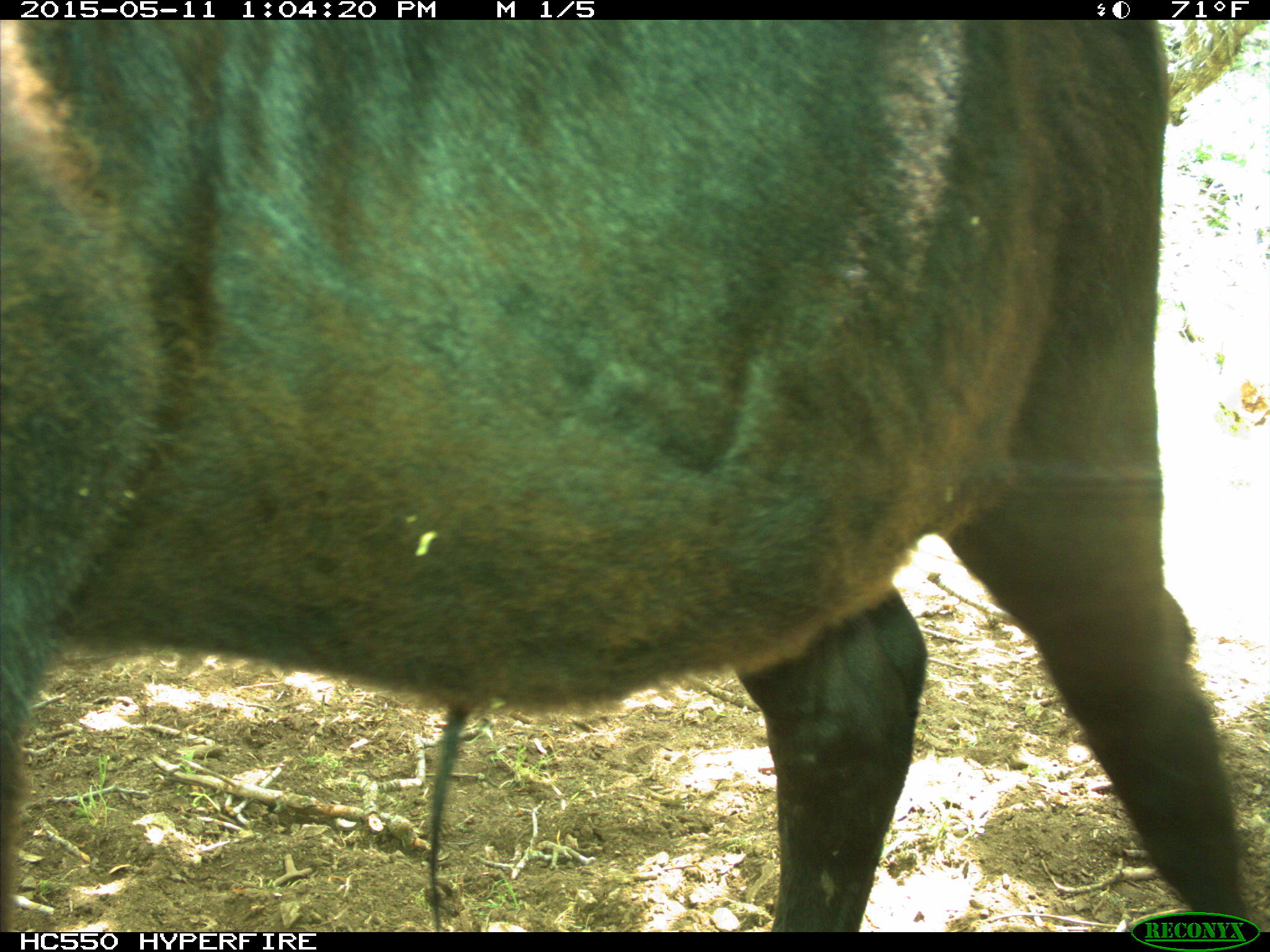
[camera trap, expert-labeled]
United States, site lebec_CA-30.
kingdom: Animalia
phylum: Chordata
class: Mammalia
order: Artiodactyla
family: Bovidae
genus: Bos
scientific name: Bos taurus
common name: domestic cow